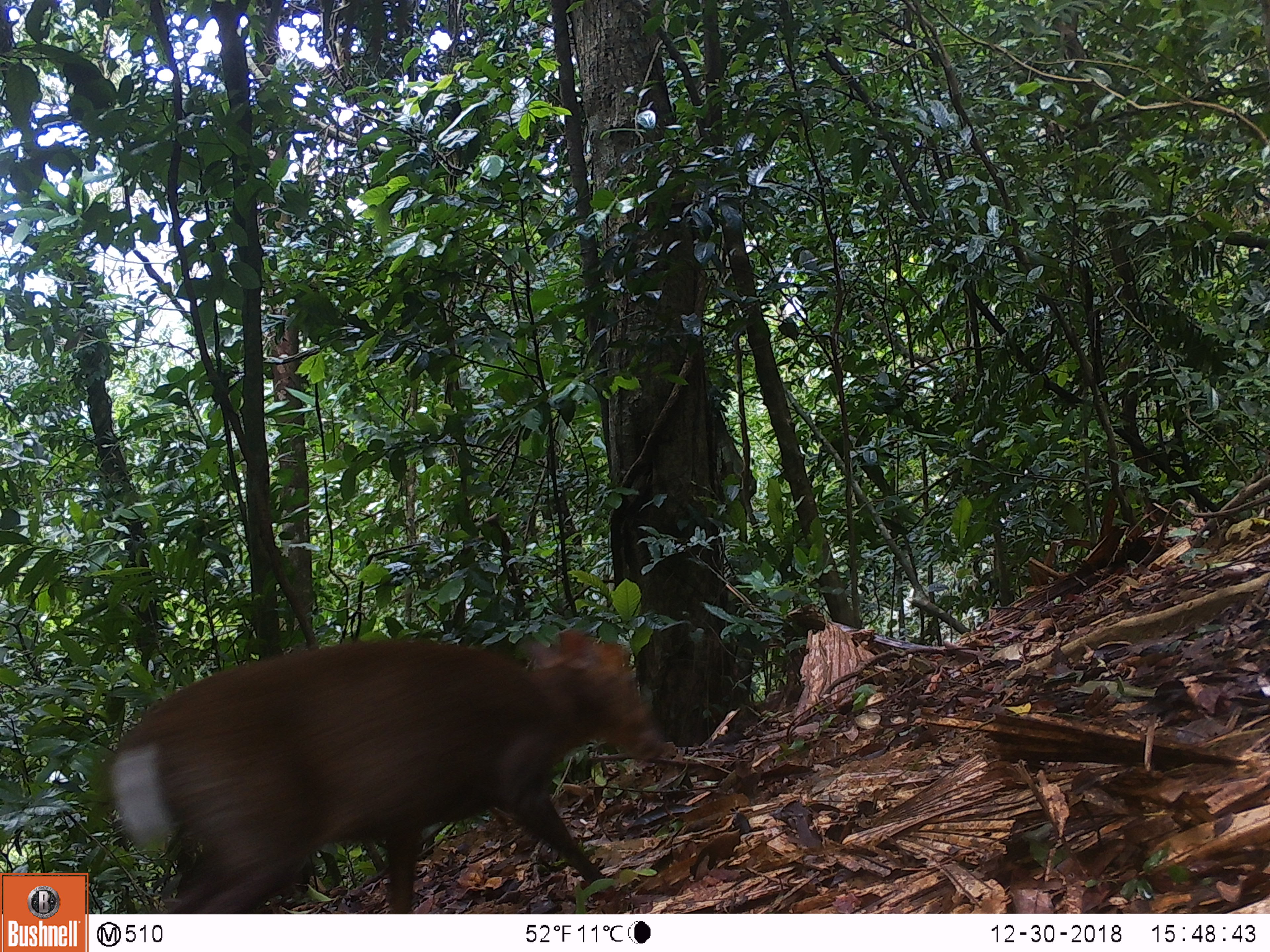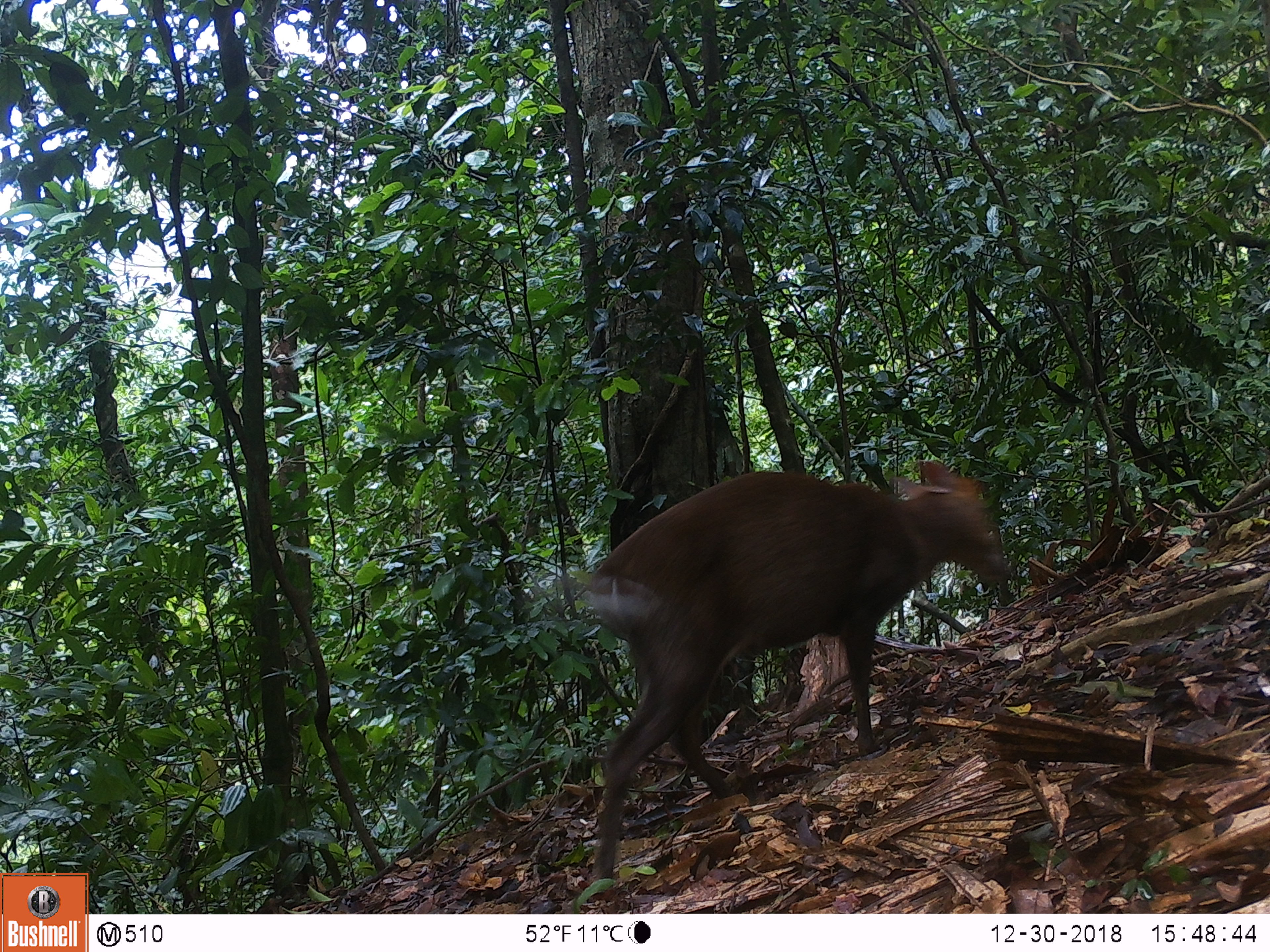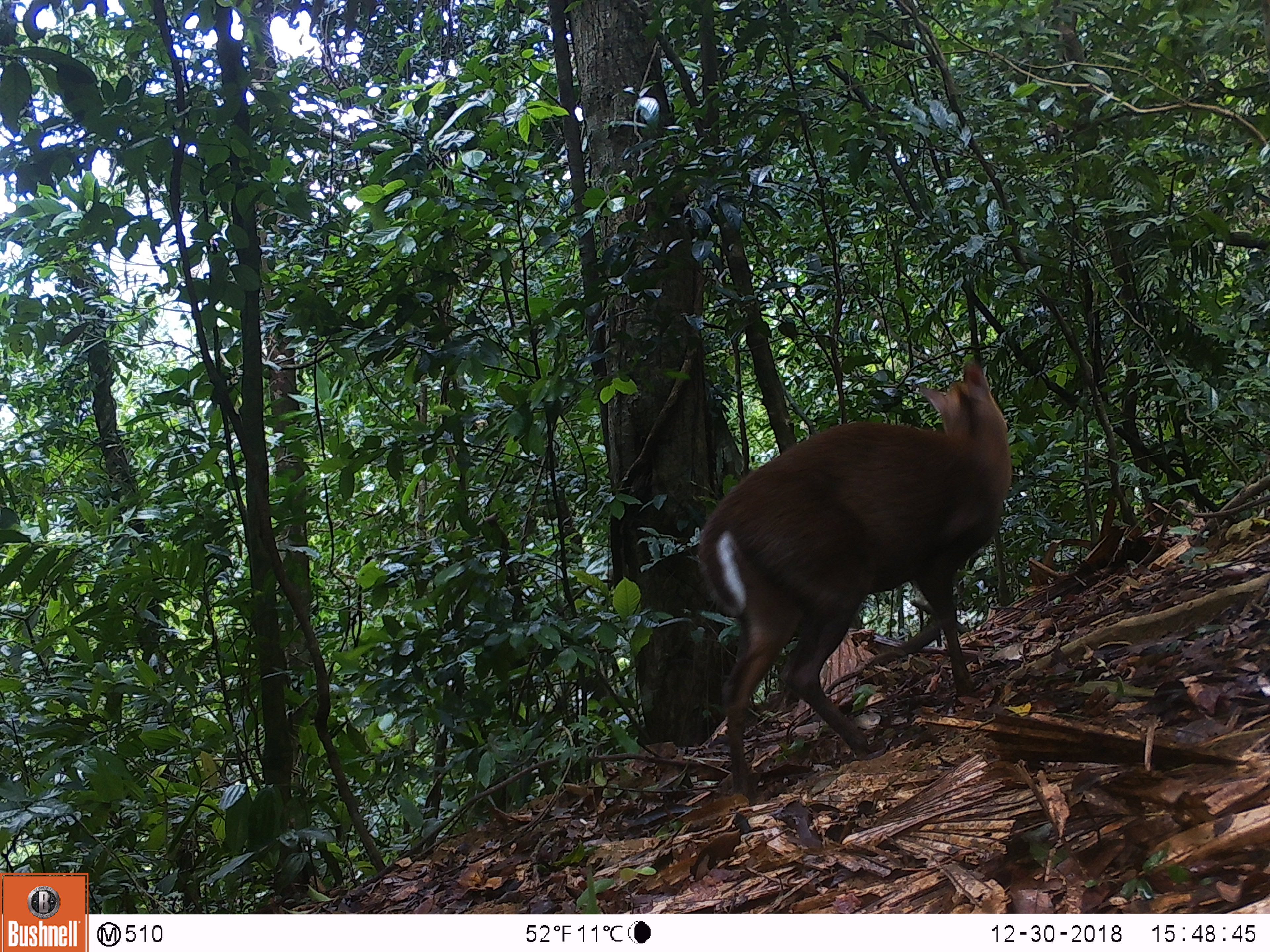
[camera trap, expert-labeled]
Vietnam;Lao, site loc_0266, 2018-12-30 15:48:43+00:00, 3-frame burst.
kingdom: Animalia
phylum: Chordata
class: Mammalia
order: Artiodactyla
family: Cervidae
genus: Muntiacus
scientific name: Muntiacus rooseveltorum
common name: roosevelt's muntjac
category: roosevelts muntjac group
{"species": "roosevelts muntjac group (roosevelt's muntjac) (Muntiacus rooseveltorum)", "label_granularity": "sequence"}